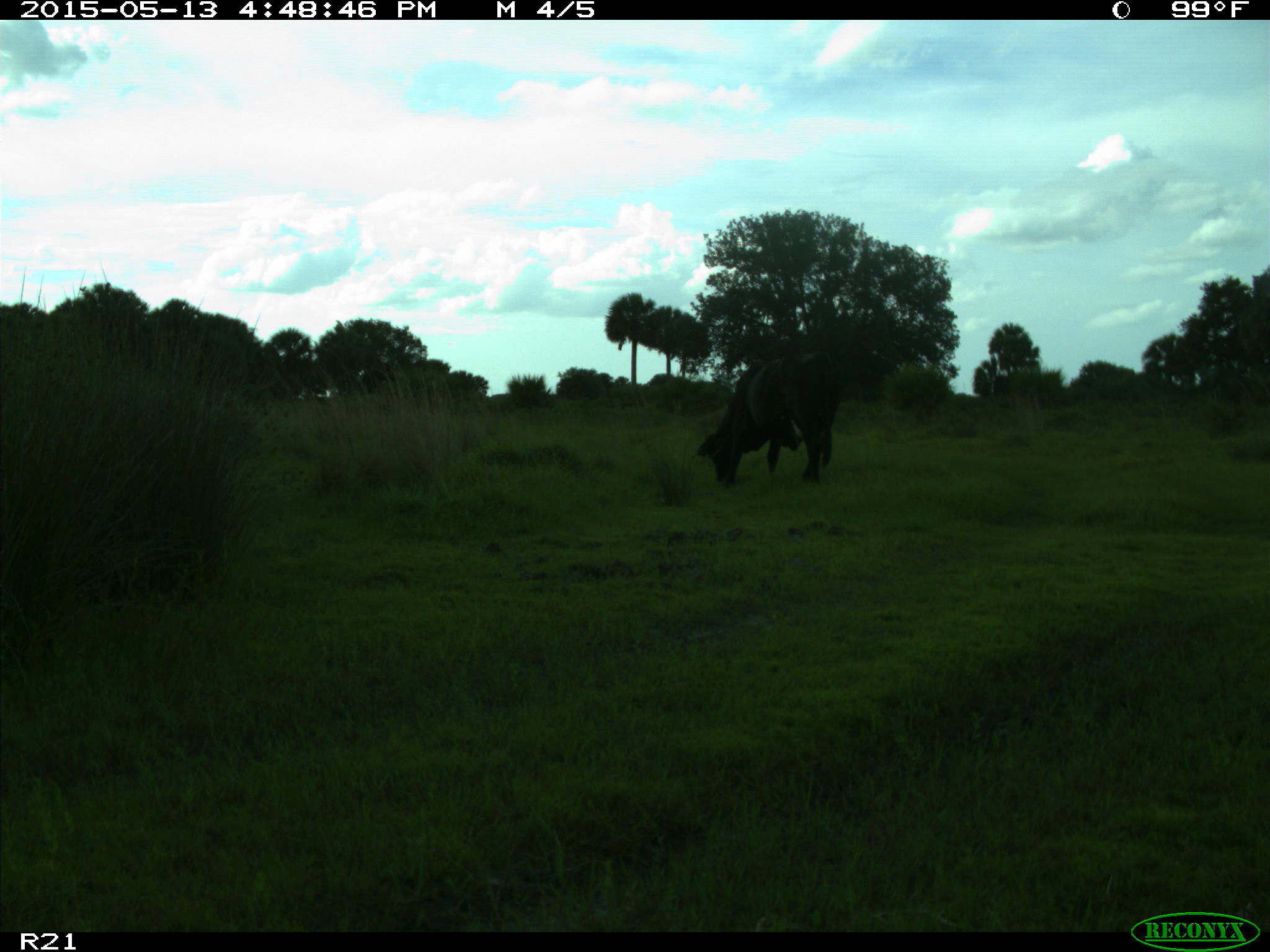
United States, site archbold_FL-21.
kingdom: Animalia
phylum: Chordata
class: Mammalia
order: Artiodactyla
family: Bovidae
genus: Bos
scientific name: Bos taurus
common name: domestic cow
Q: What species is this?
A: Bos taurus (domestic cow).